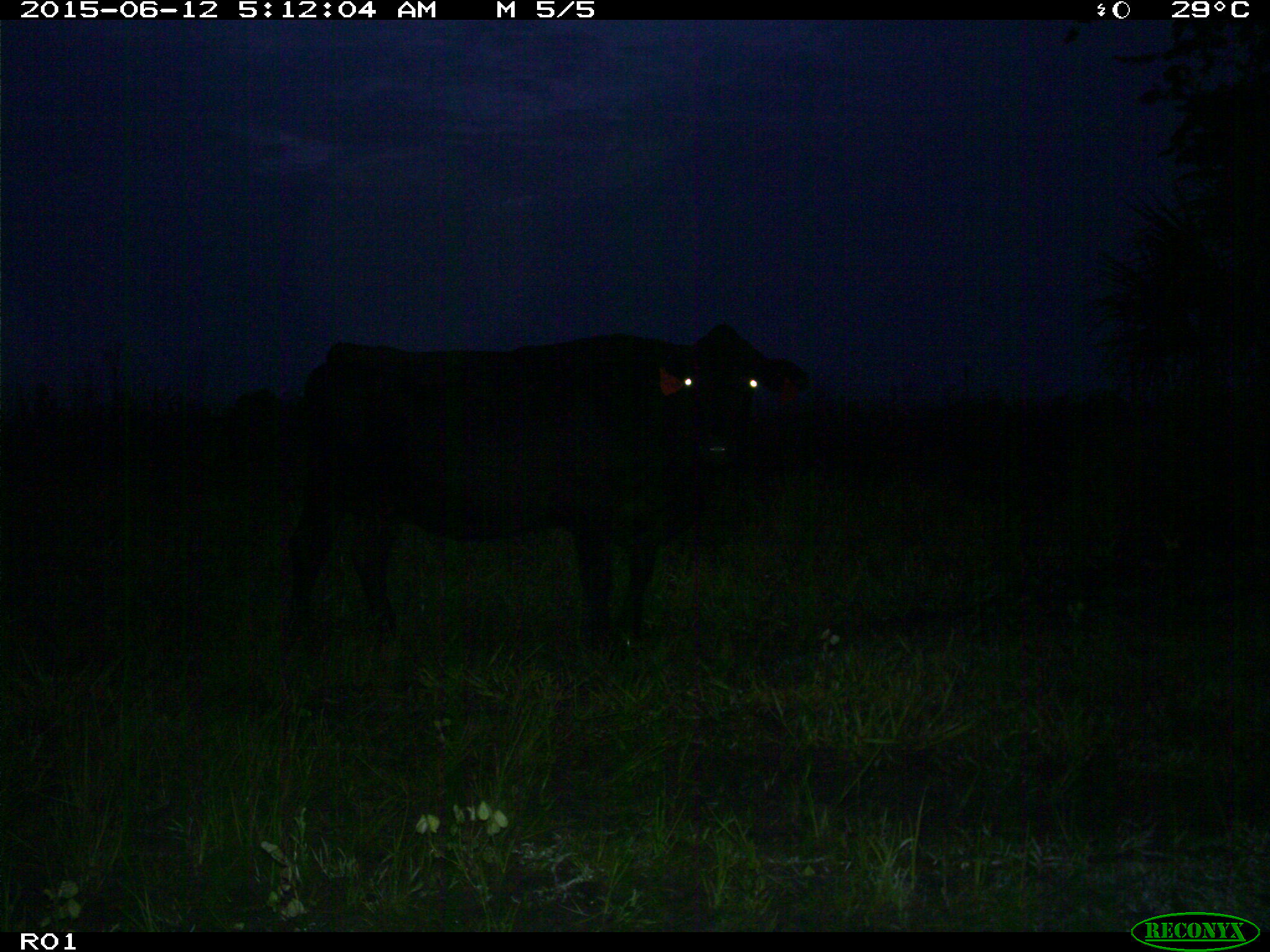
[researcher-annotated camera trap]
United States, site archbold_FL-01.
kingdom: Animalia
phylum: Chordata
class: Mammalia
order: Artiodactyla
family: Bovidae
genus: Bos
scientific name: Bos taurus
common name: domestic cow